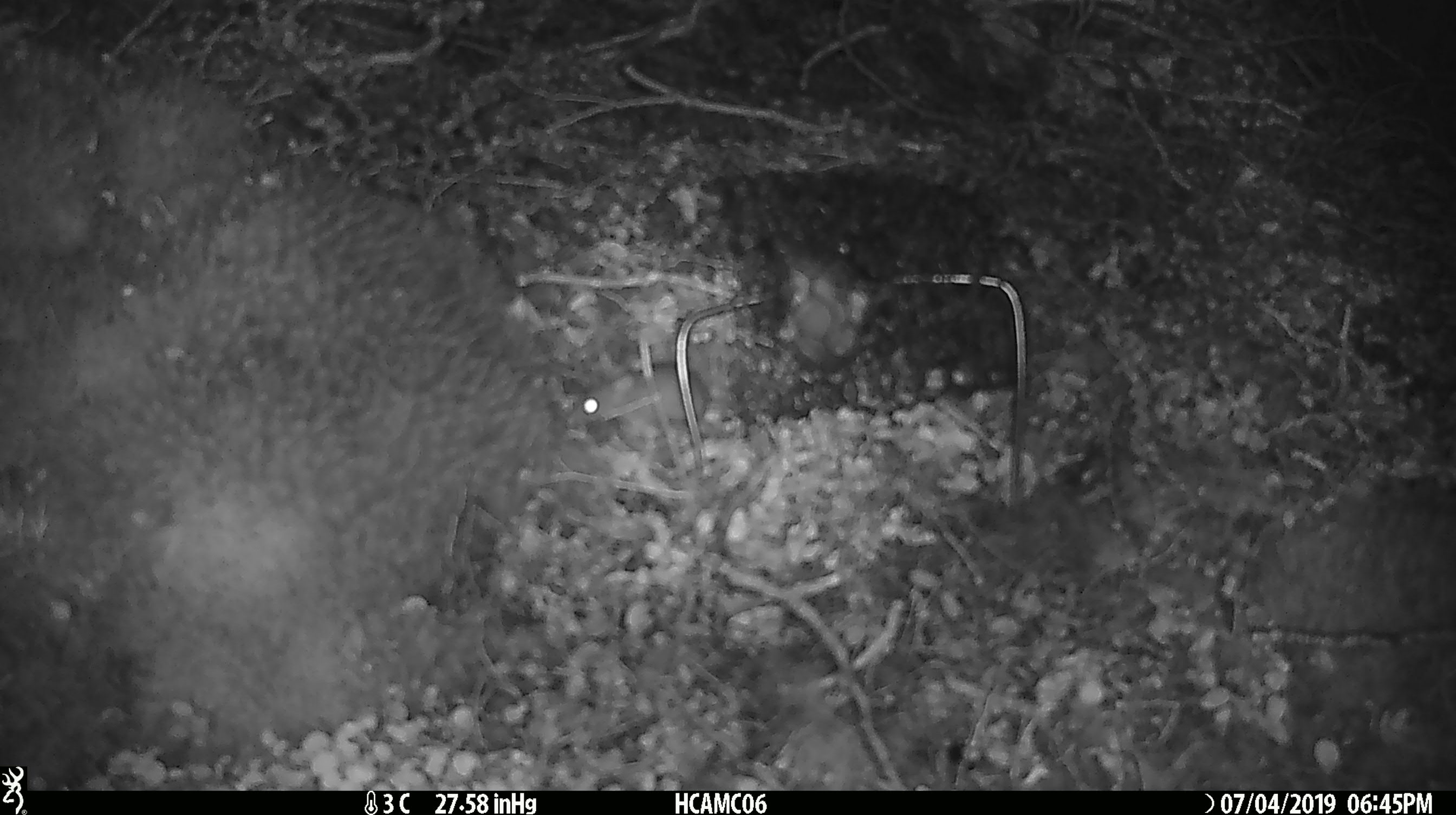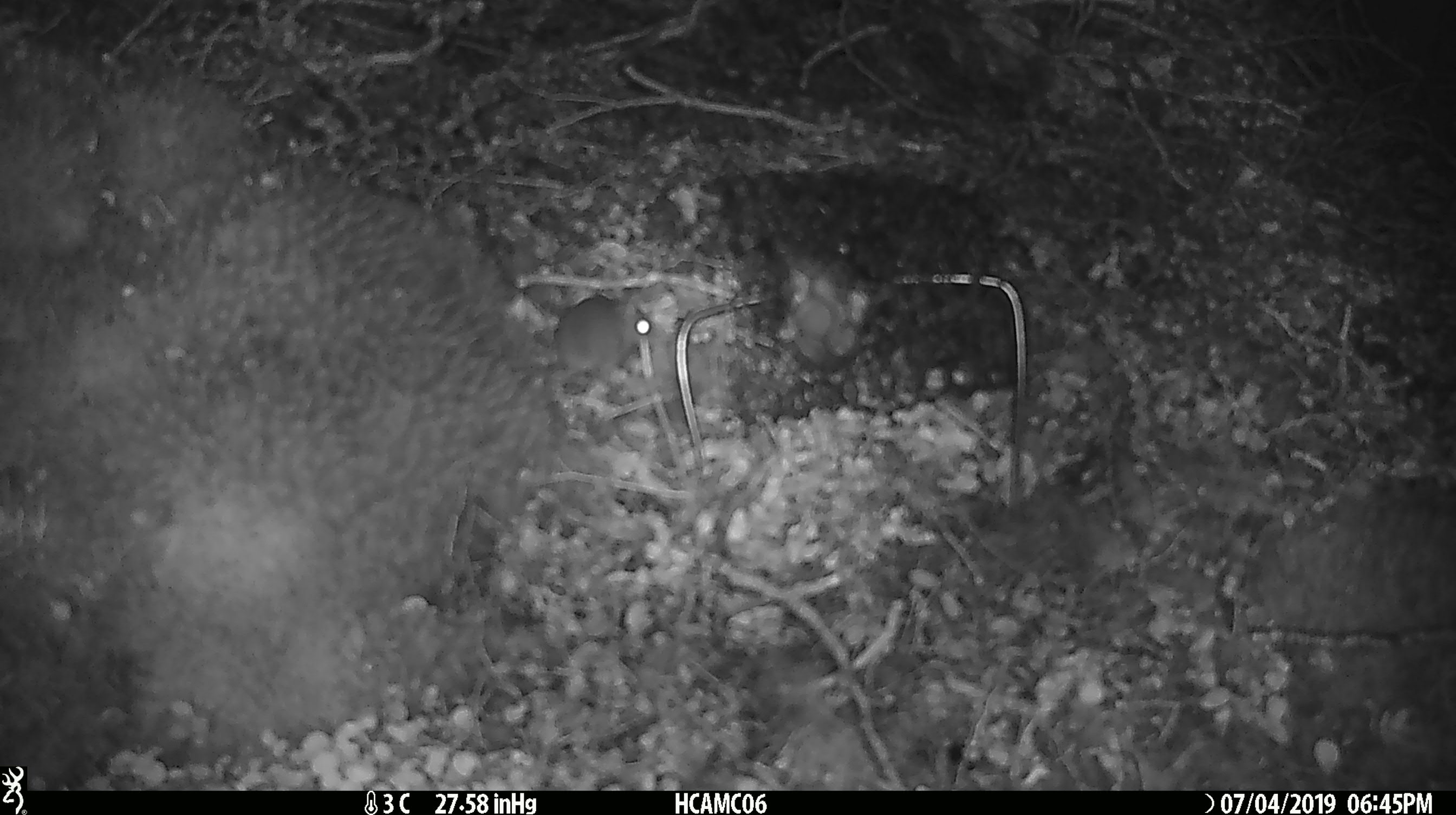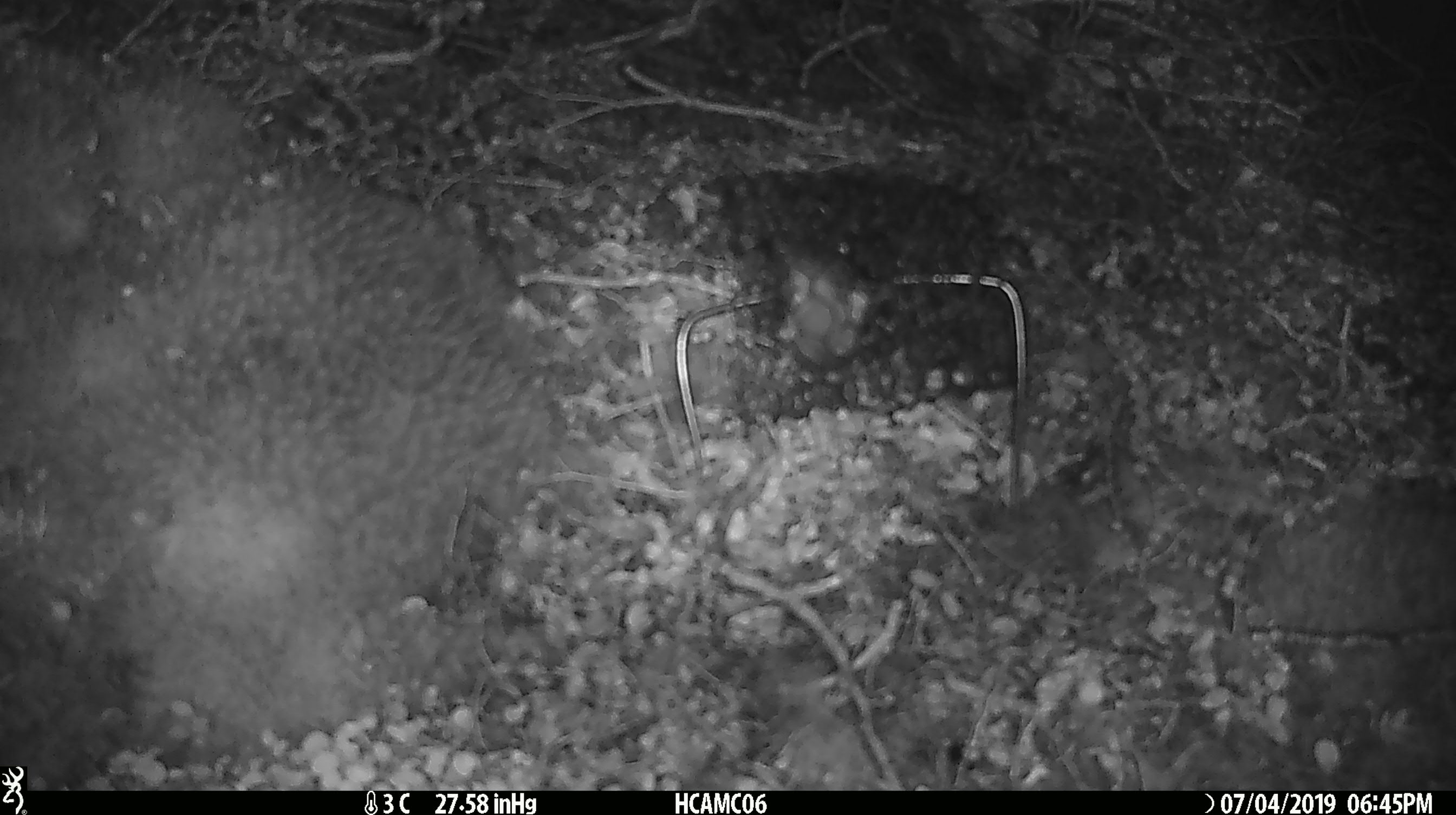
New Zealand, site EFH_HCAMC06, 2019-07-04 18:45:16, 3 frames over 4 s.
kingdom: Animalia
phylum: Chordata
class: Mammalia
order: Rodentia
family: Muridae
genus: Mus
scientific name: Mus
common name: mouse